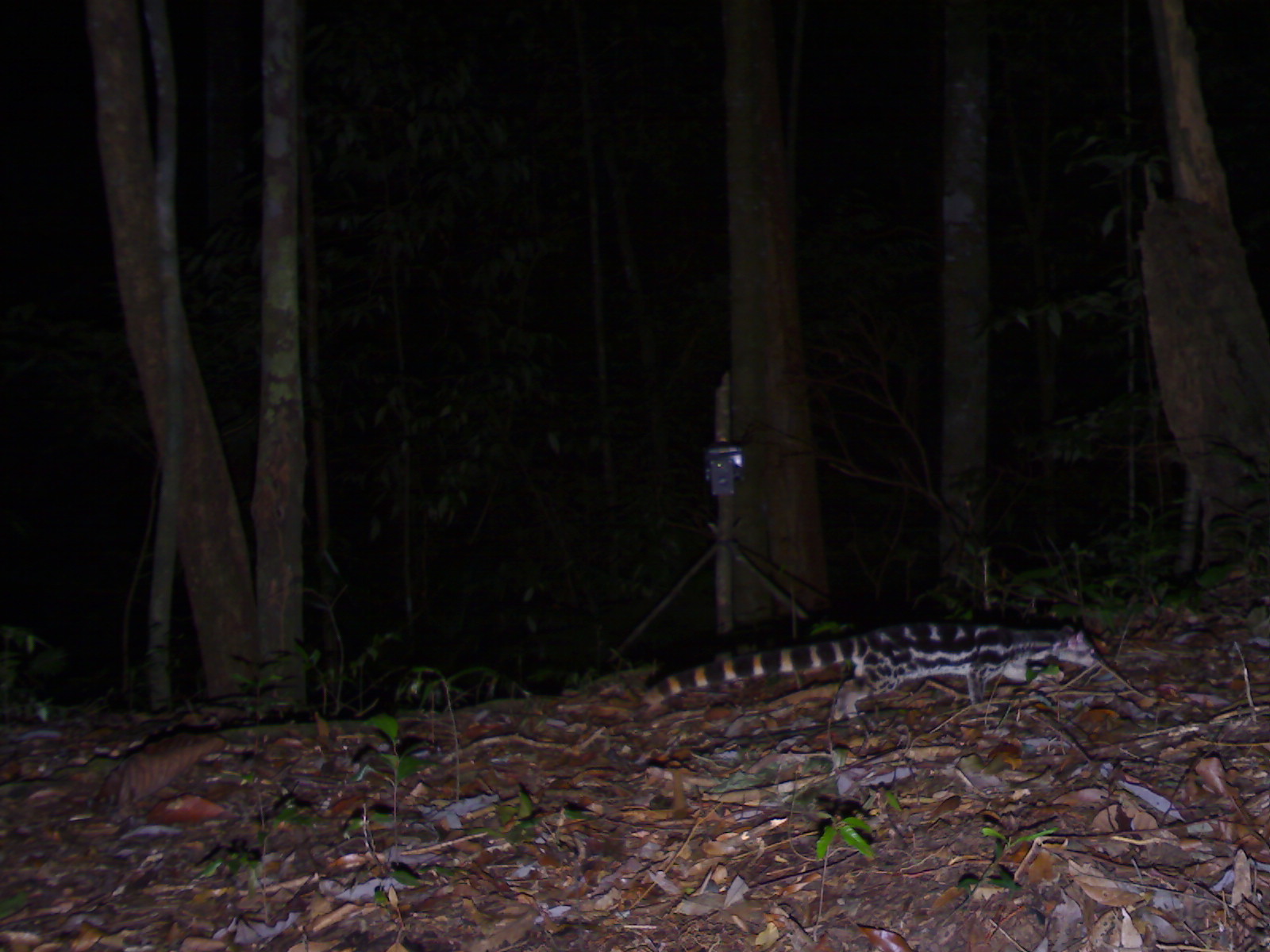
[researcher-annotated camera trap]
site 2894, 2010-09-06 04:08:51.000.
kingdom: Animalia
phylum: Chordata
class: Mammalia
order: Carnivora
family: Prionodontidae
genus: Prionodon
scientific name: Prionodon linsang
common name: banded linsang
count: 1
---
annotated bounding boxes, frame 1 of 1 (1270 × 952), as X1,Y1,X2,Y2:
prionodon linsang: 640,619,1103,719